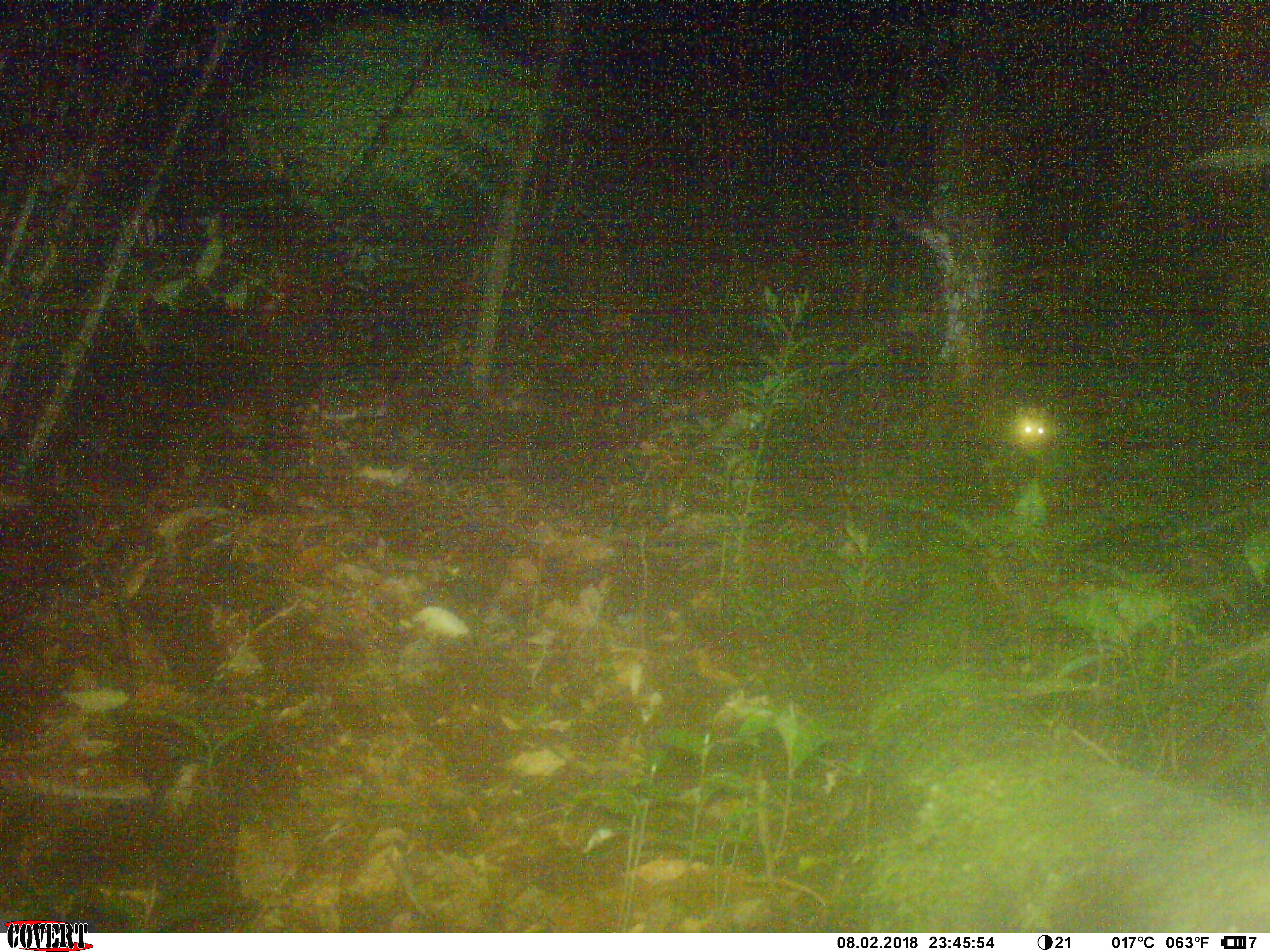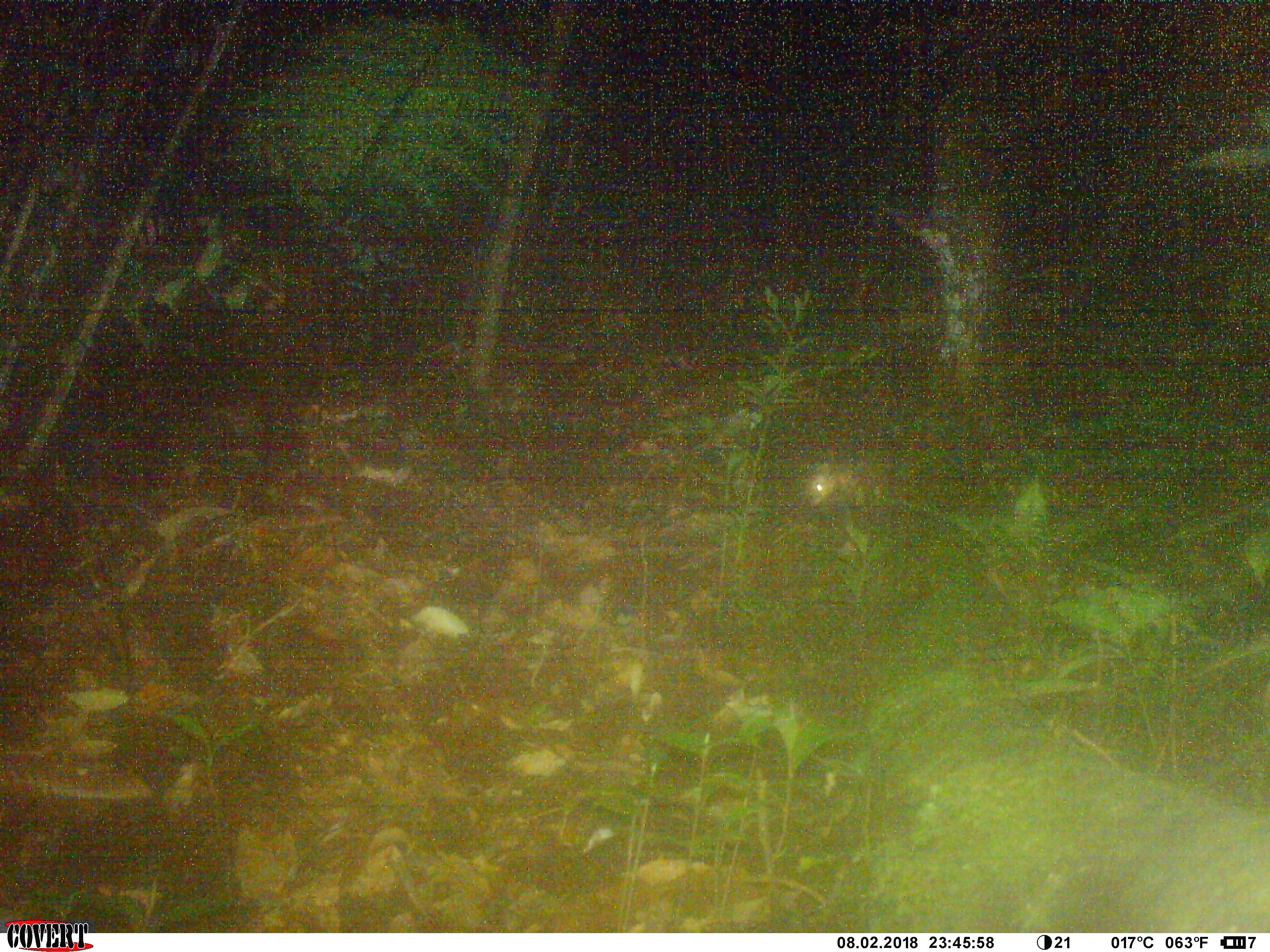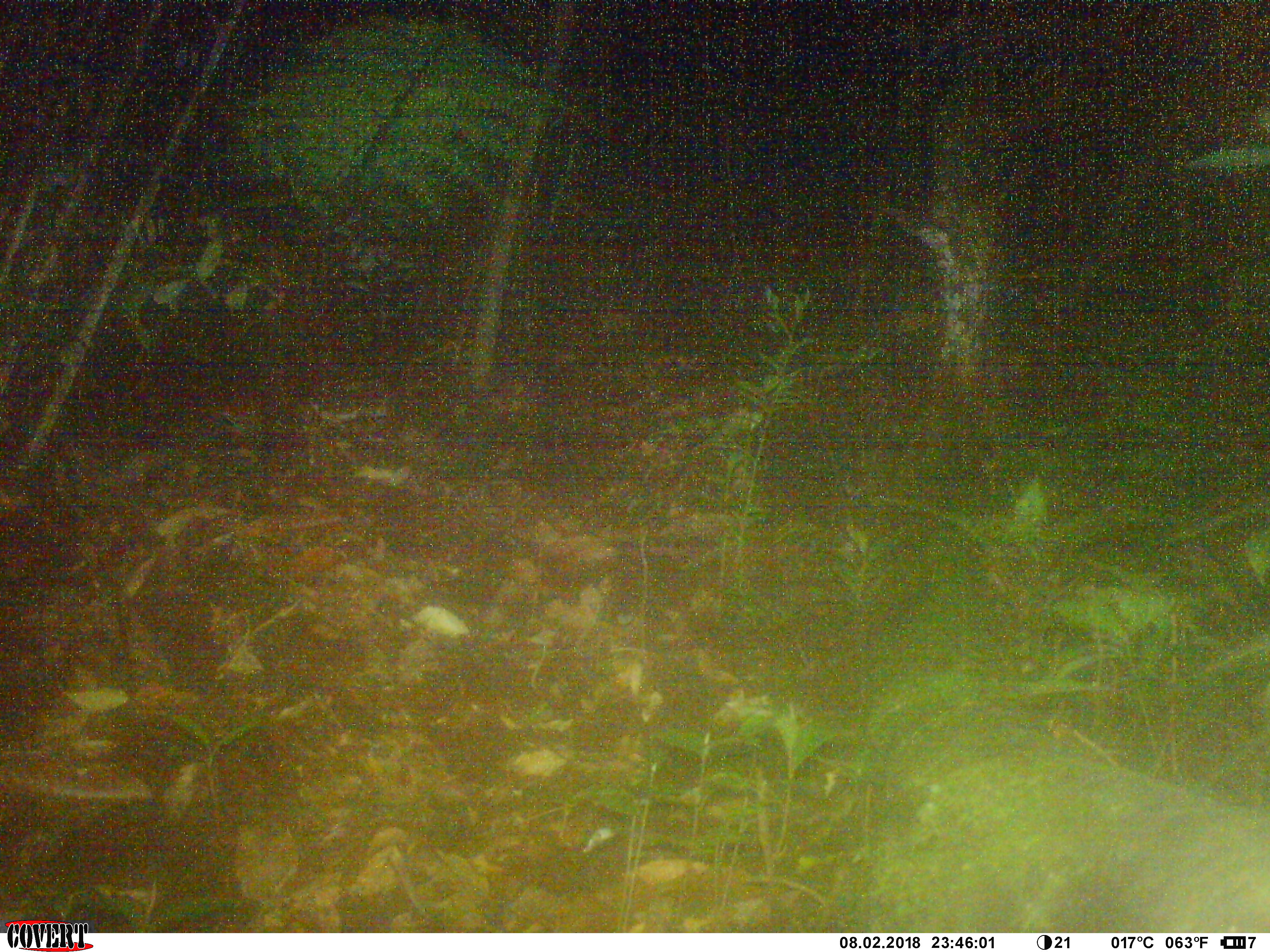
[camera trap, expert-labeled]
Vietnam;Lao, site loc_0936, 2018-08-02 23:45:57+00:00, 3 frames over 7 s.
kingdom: Animalia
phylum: Chordata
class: Mammalia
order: Carnivora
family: Mustelidae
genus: Melogale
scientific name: Melogale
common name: ferret badger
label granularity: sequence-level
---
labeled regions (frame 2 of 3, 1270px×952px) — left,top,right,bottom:
ferret badger: 807,436,880,509